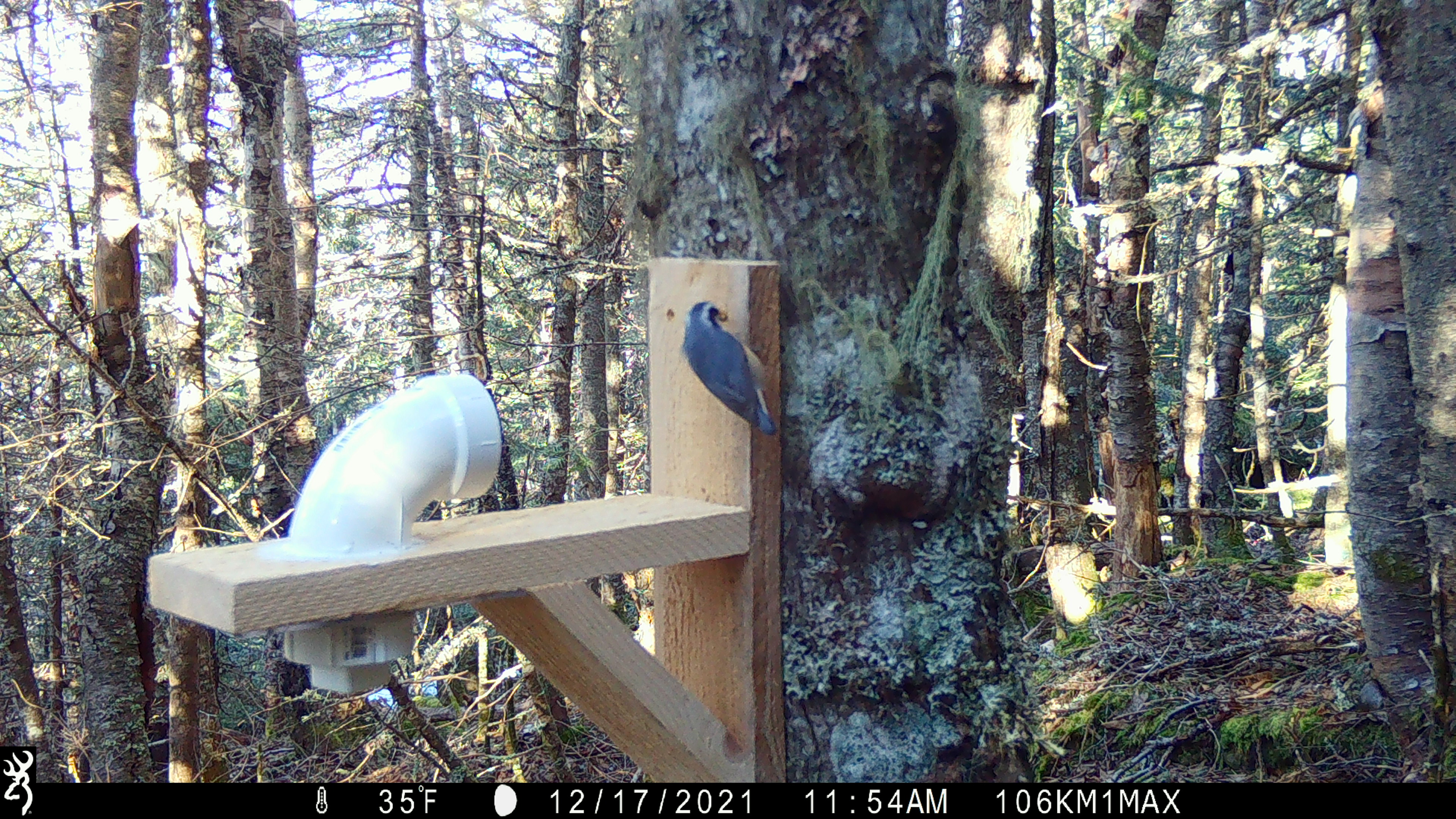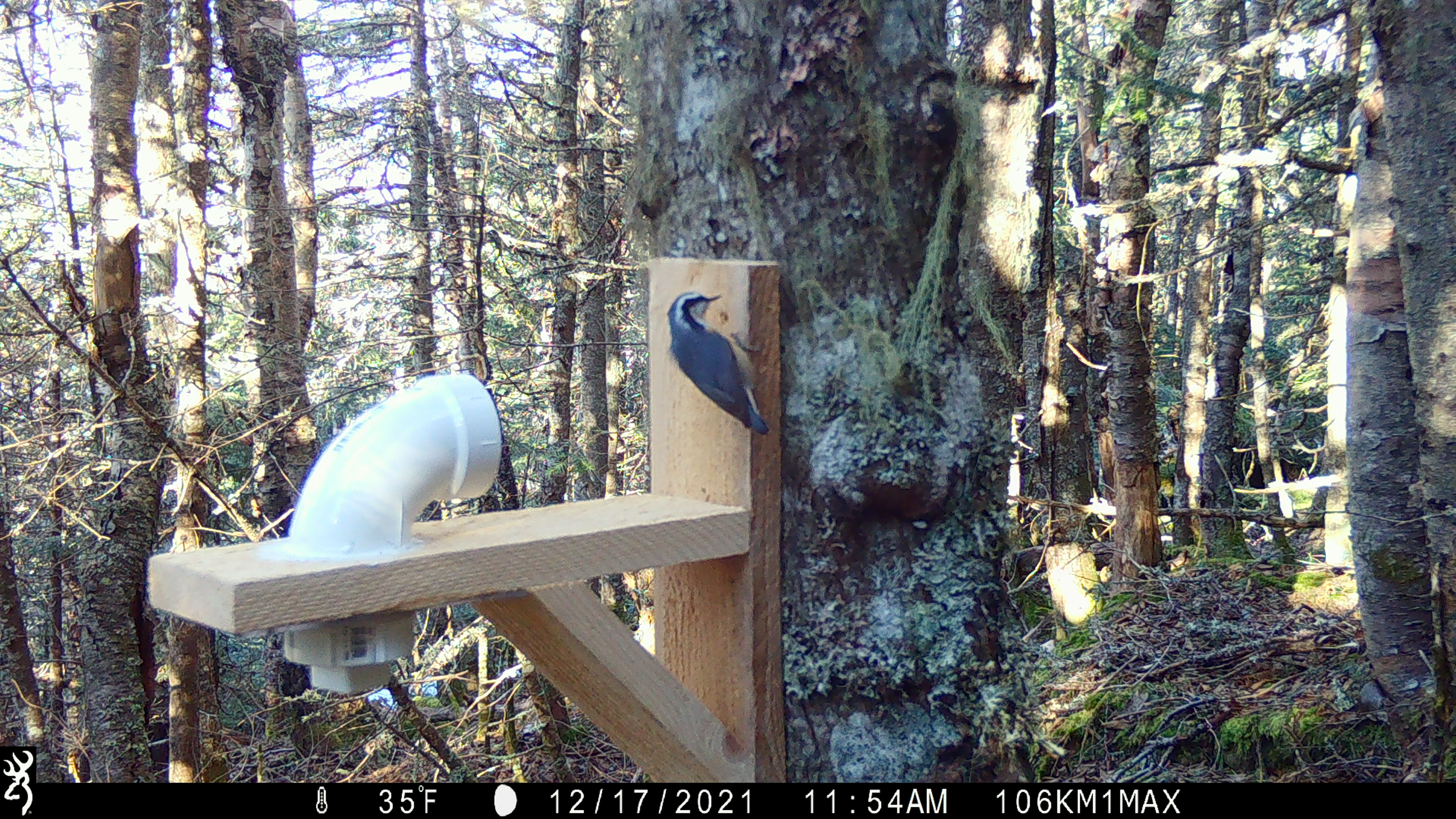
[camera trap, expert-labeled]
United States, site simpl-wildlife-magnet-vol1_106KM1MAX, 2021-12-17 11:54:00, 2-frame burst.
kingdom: Animalia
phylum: Chordata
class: Aves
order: Passeriformes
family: Sittidae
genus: Sitta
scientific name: Sitta canadensis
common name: red-breasted nuthatch